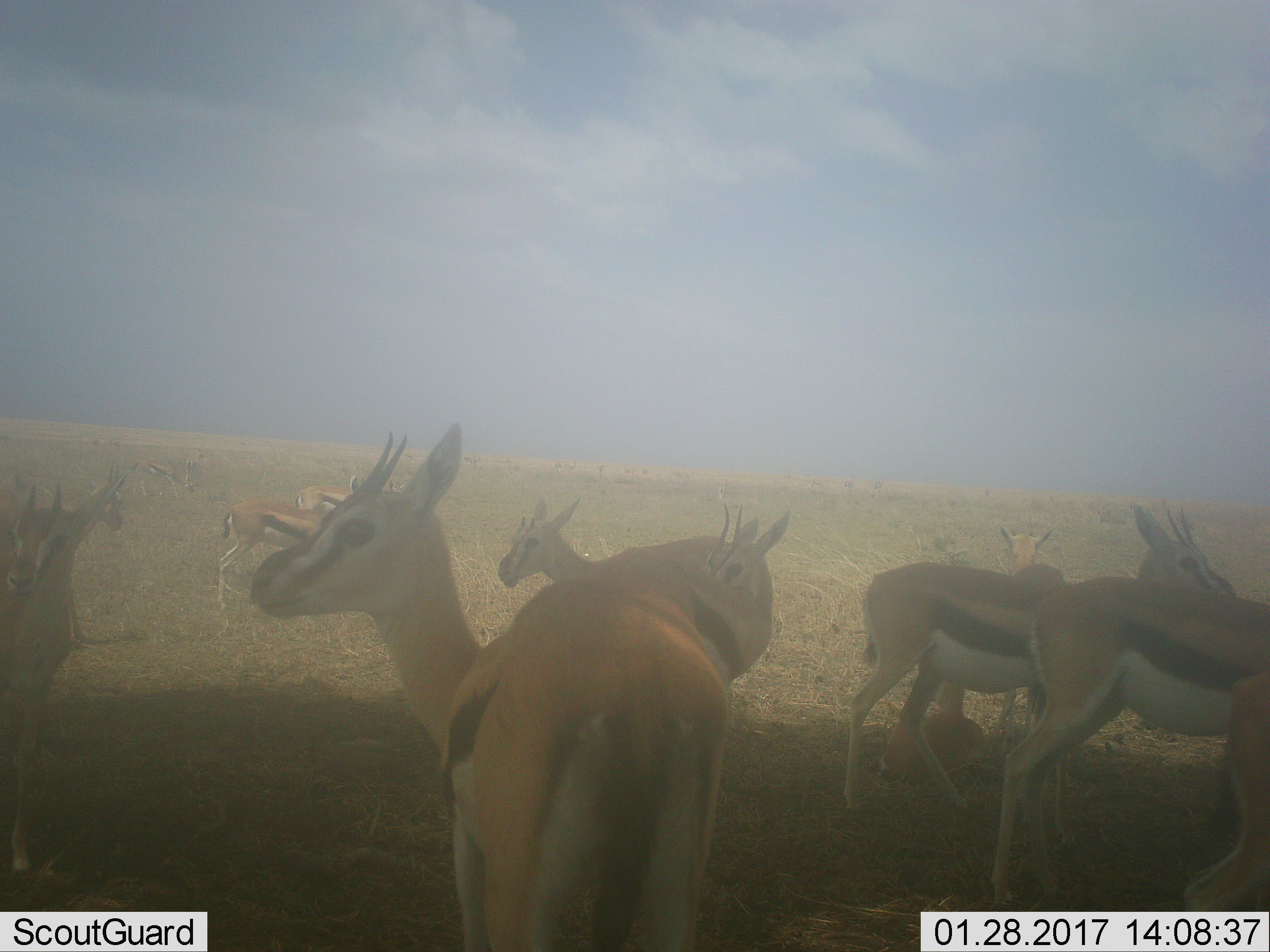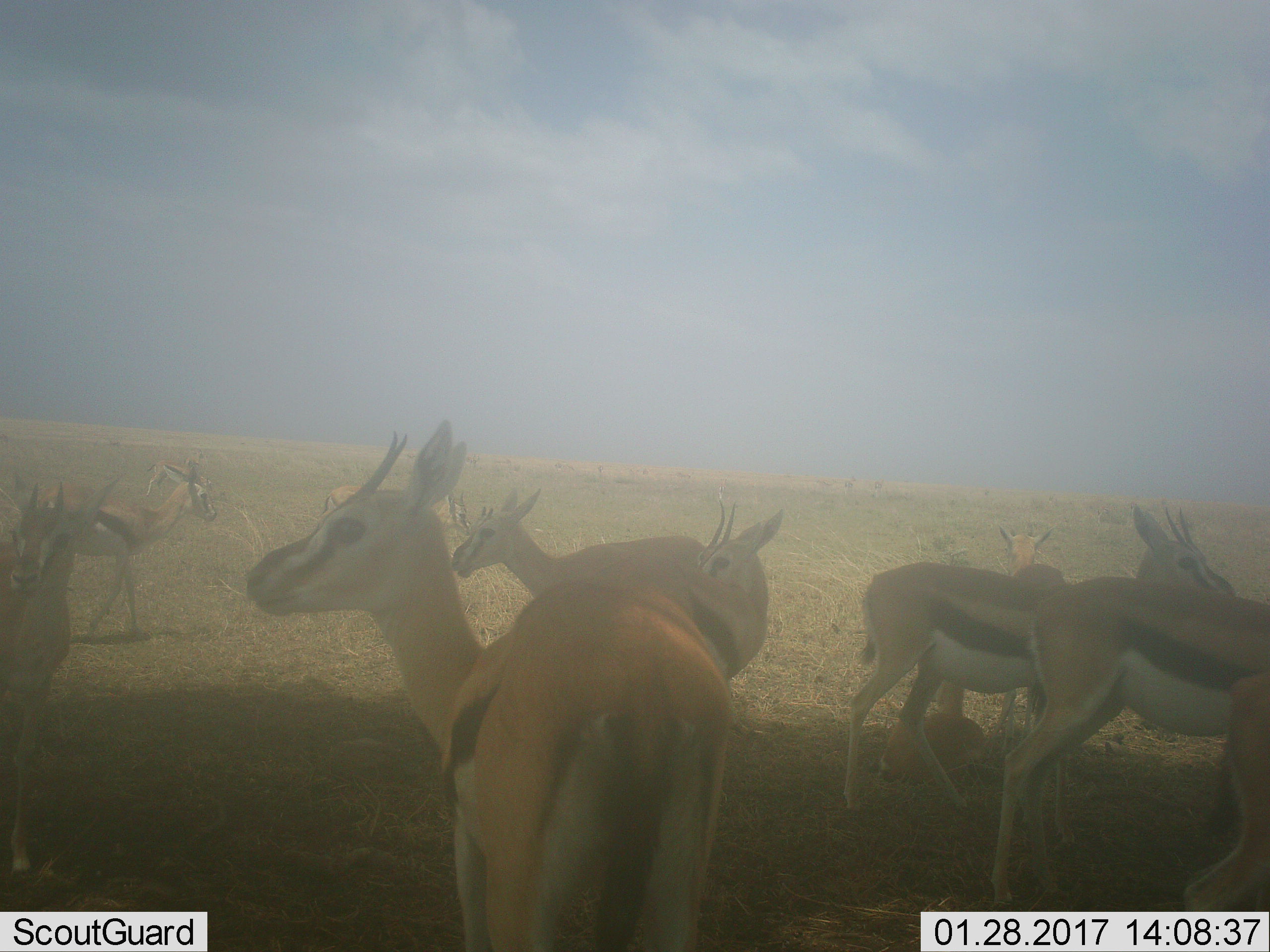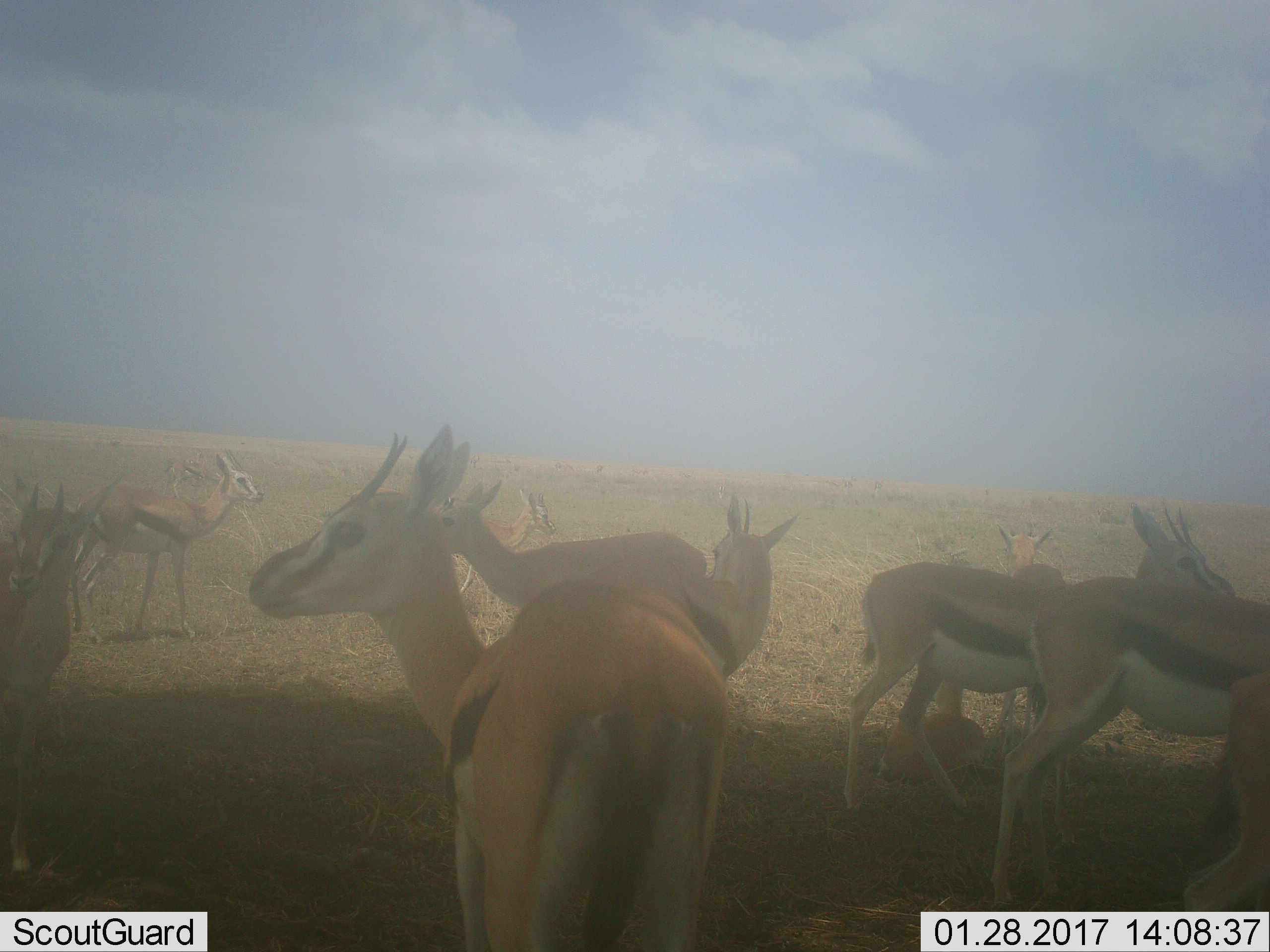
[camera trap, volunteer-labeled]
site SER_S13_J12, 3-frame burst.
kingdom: Animalia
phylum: Chordata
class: Mammalia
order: Artiodactyla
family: Bovidae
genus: Eudorcas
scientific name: Eudorcas thomsonii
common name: thomson's gazelle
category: gazellethomsons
Gazellethomsons (thomson's gazelle) (Eudorcas thomsonii), count 11-50. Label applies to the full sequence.